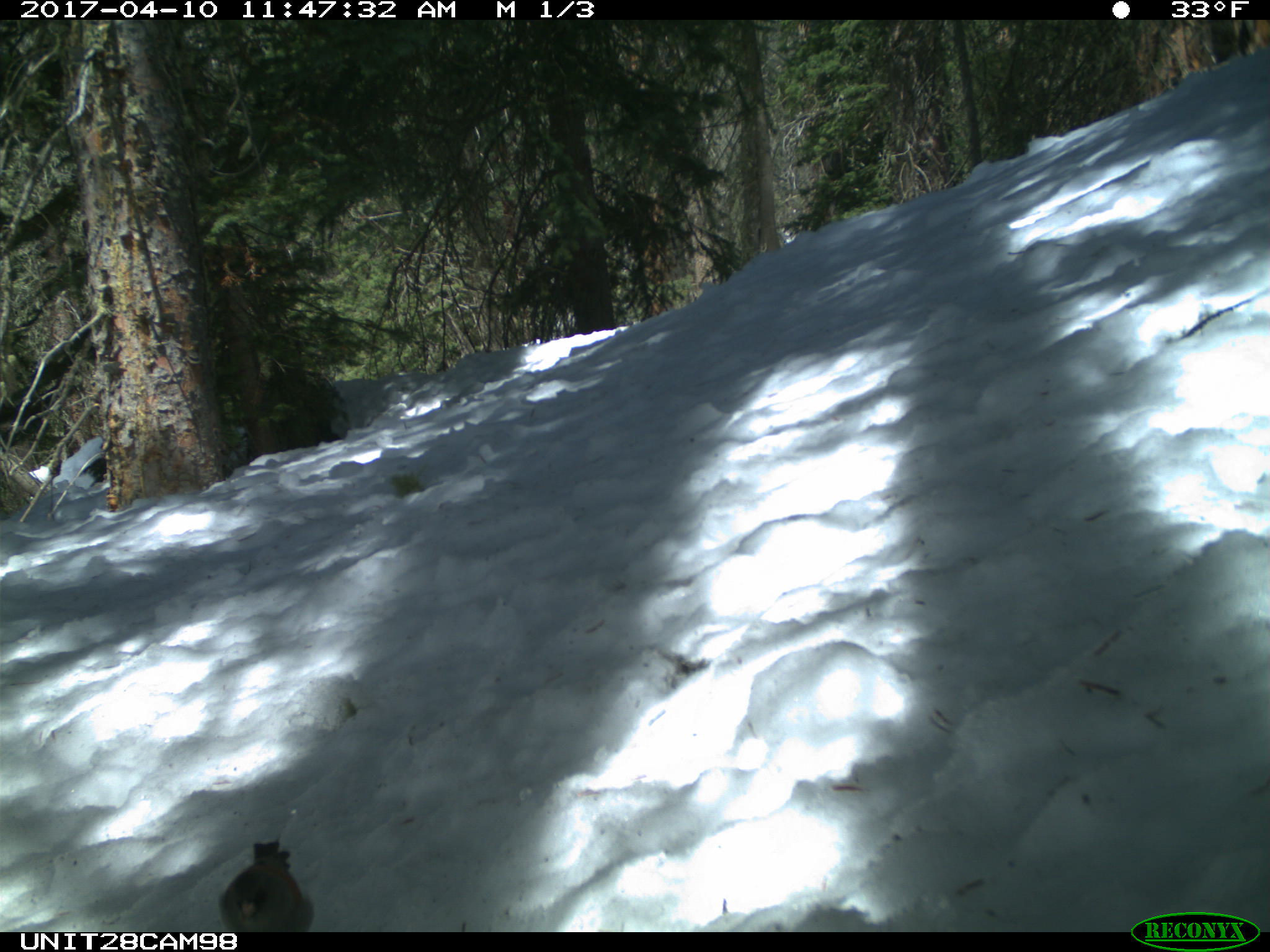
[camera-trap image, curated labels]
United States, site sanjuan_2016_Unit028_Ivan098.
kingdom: Animalia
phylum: Chordata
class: Aves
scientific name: Aves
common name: birds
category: unidentified bird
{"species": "unidentified bird (birds) (Aves)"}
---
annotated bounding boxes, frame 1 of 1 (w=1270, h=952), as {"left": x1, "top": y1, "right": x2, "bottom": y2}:
animal: {"left": 218, "top": 834, "right": 314, "bottom": 932}